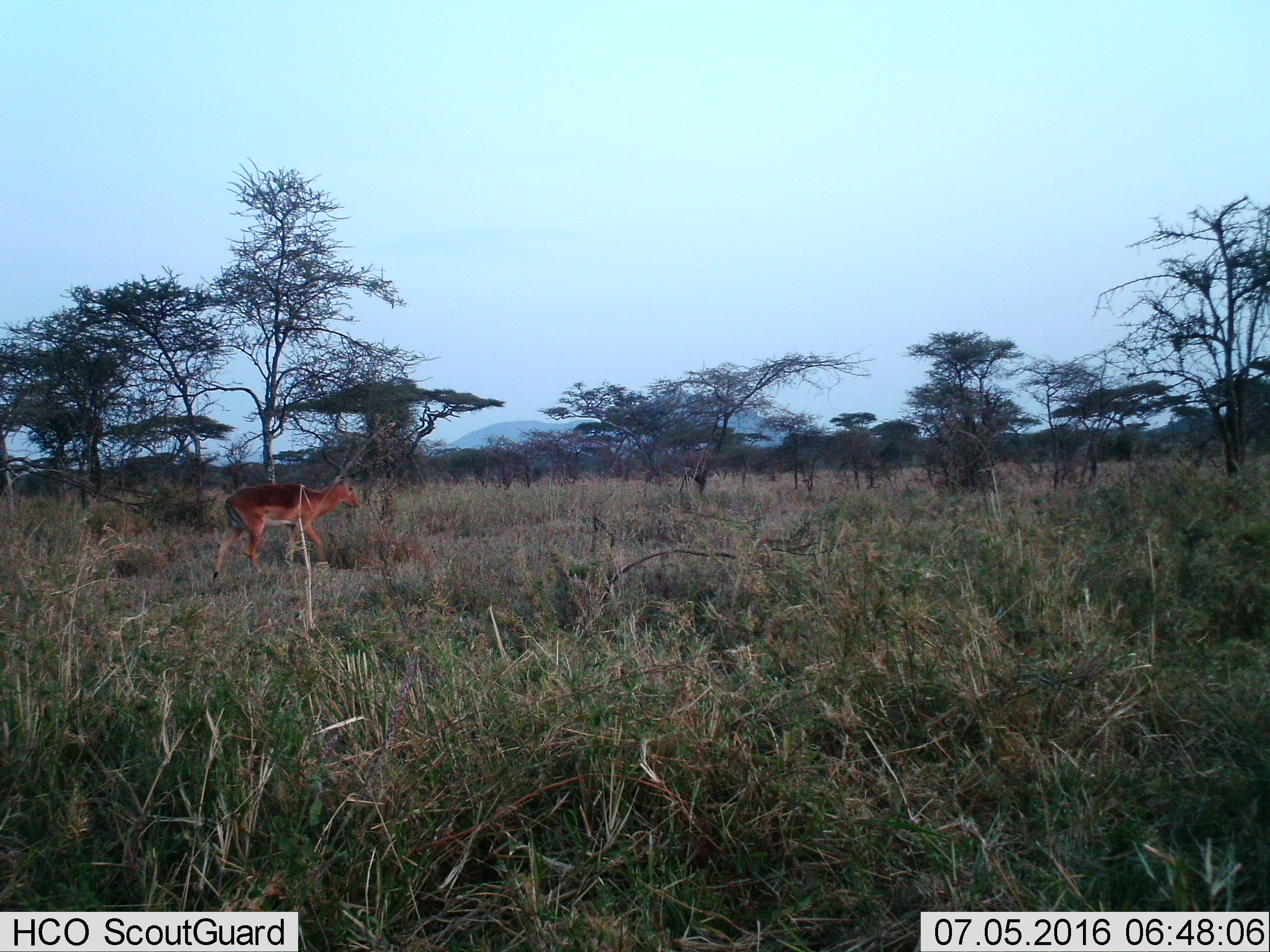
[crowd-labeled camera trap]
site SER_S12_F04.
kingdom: Animalia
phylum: Chordata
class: Mammalia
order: Artiodactyla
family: Bovidae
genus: Aepyceros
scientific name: Aepyceros melampus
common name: impala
Impala (Aepyceros melampus), count 1. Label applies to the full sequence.